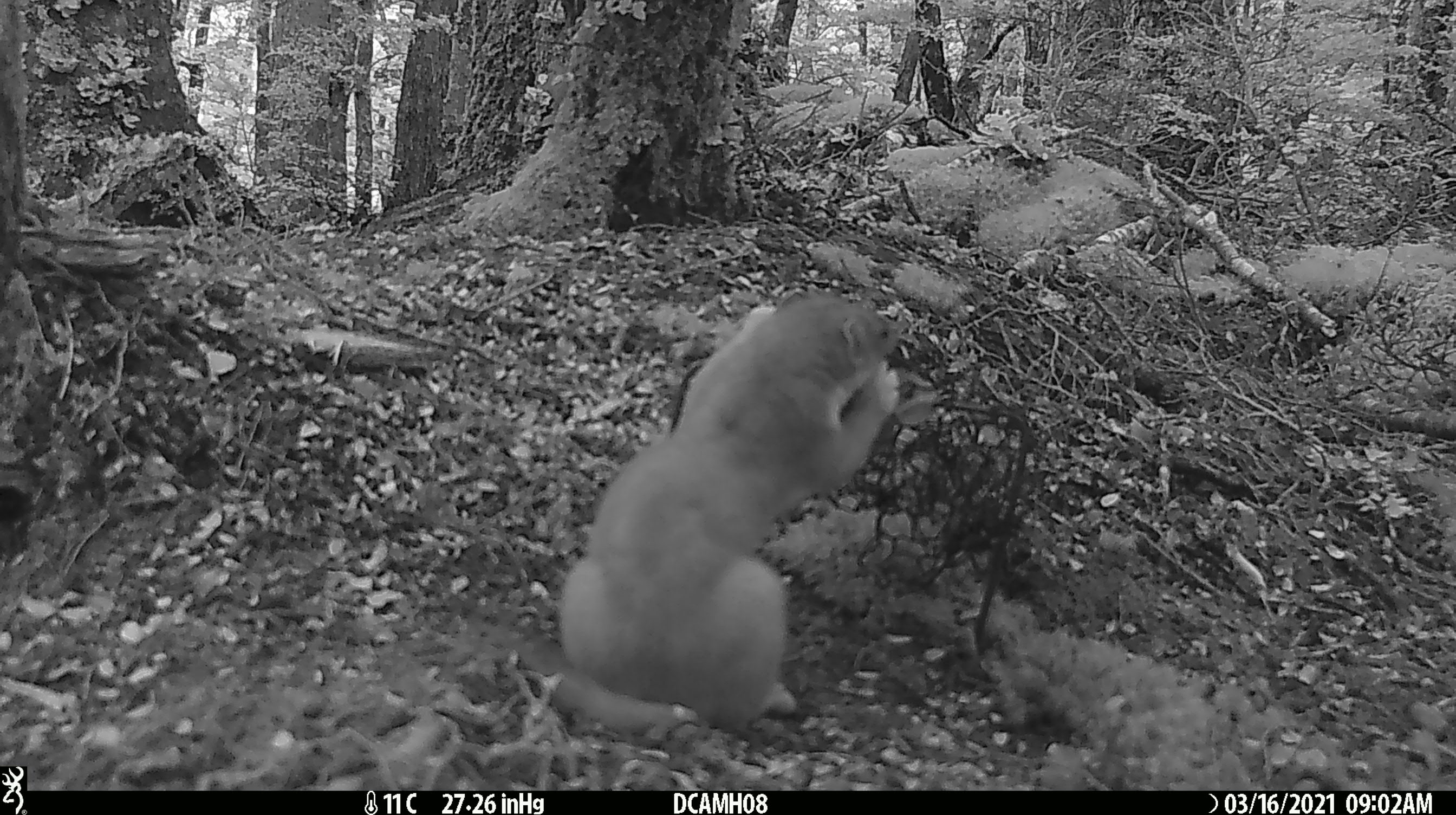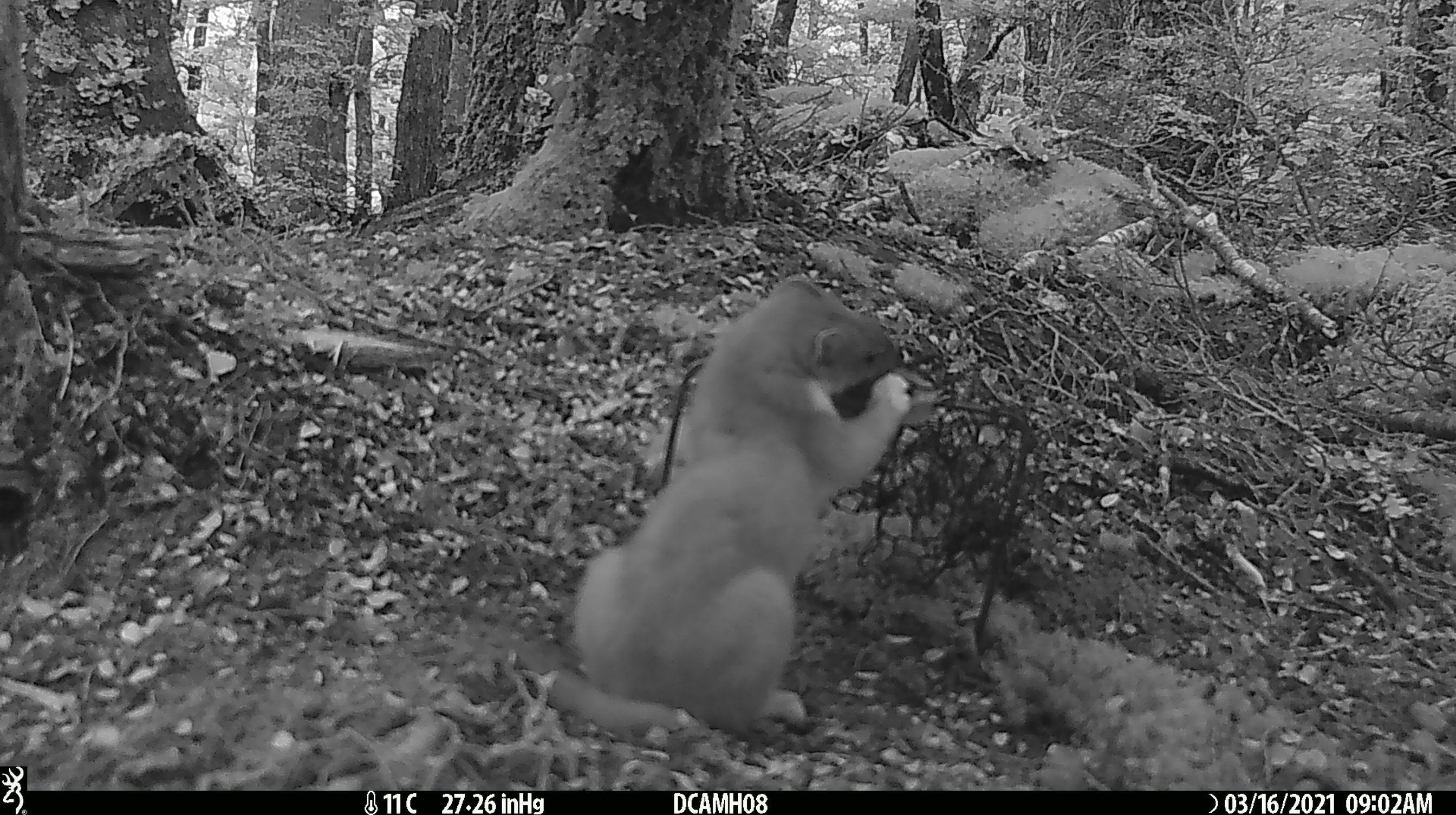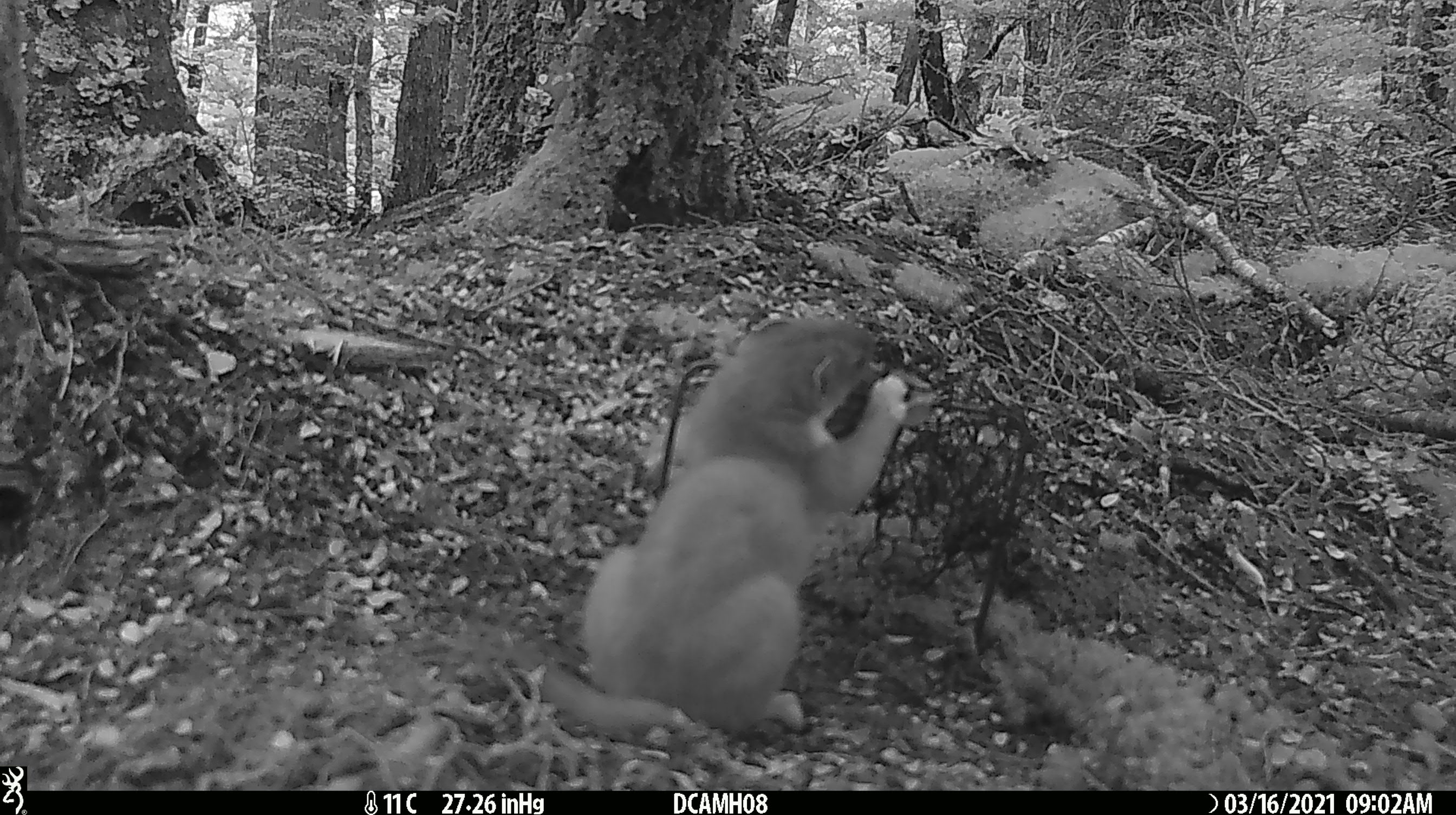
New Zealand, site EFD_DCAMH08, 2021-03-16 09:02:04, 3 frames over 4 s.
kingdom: Animalia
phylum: Chordata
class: Mammalia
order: Carnivora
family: Mustelidae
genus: Mustela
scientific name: Mustela erminea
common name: stoat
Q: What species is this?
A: Stoat (Mustela erminea).